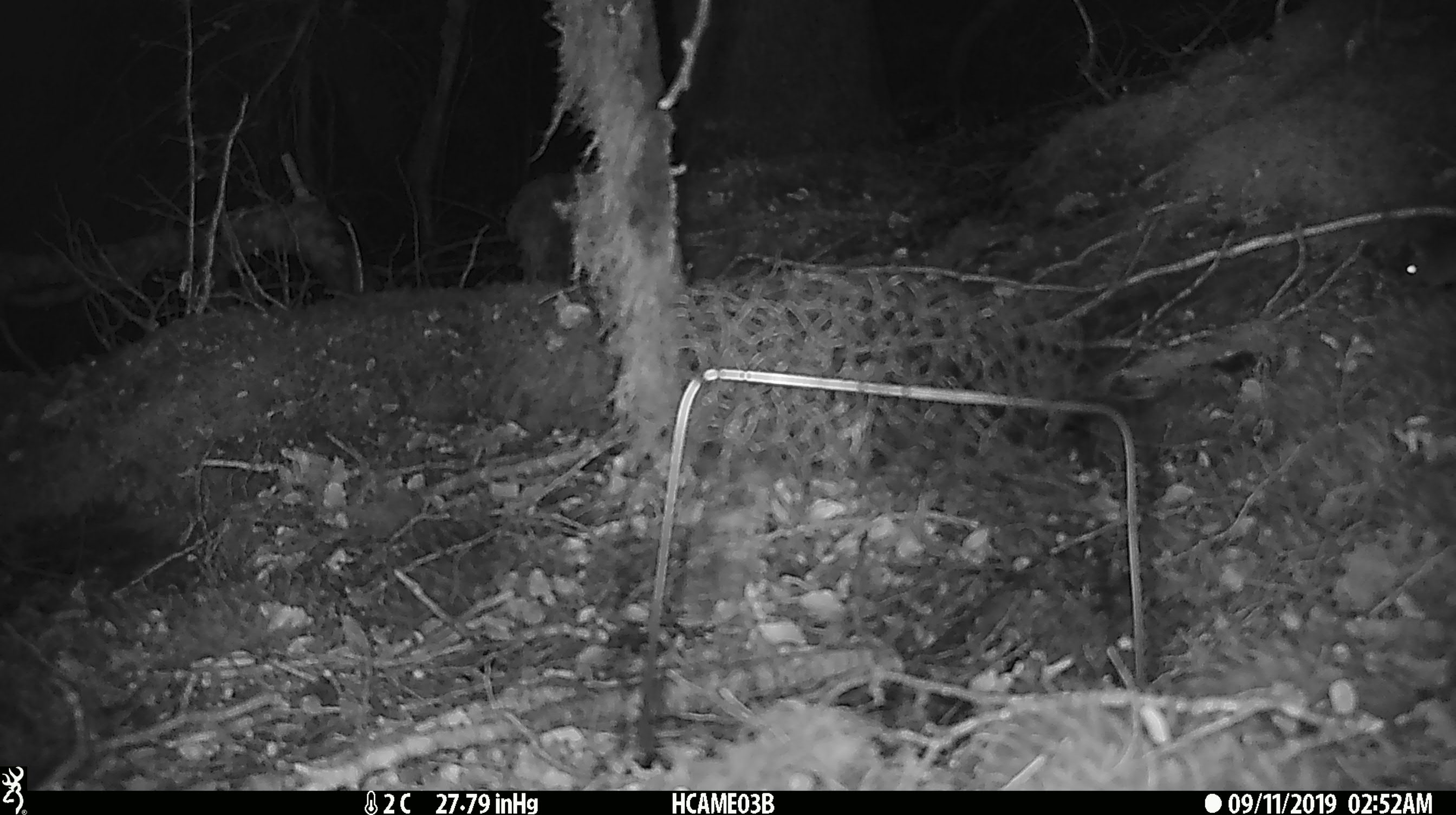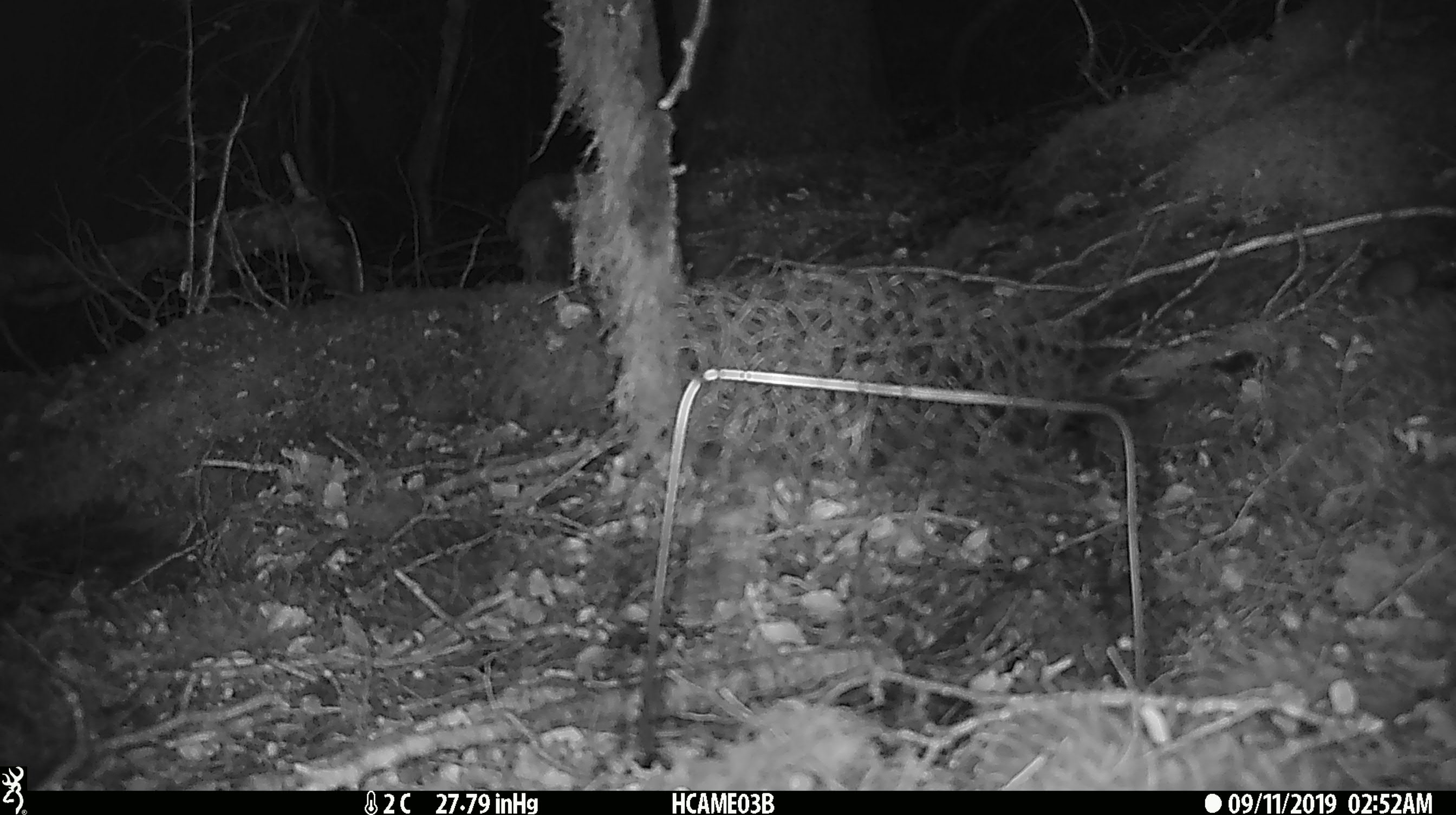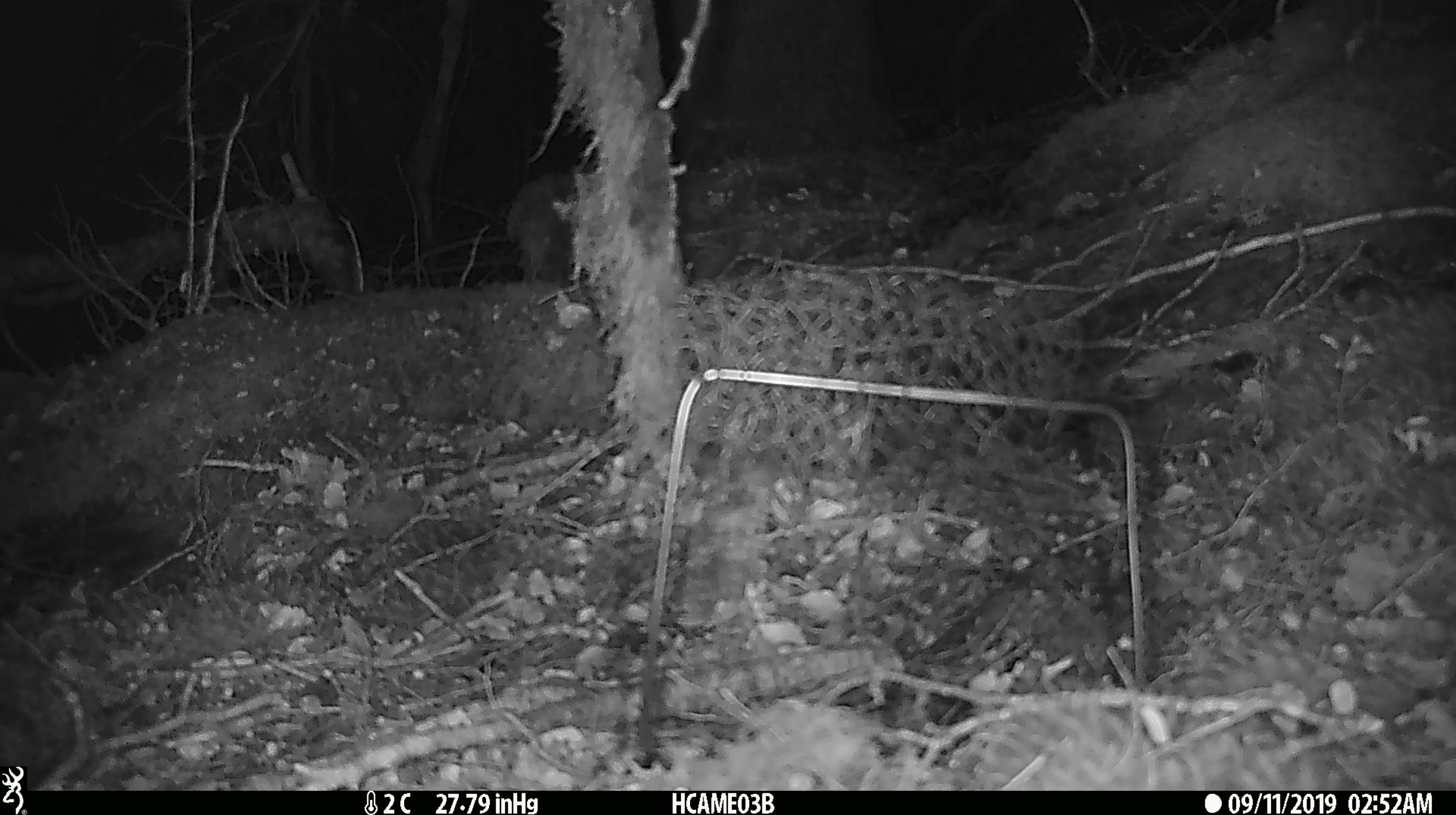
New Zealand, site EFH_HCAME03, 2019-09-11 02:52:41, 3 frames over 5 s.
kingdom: Animalia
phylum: Chordata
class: Mammalia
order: Rodentia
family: Muridae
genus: Mus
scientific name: Mus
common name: mouse